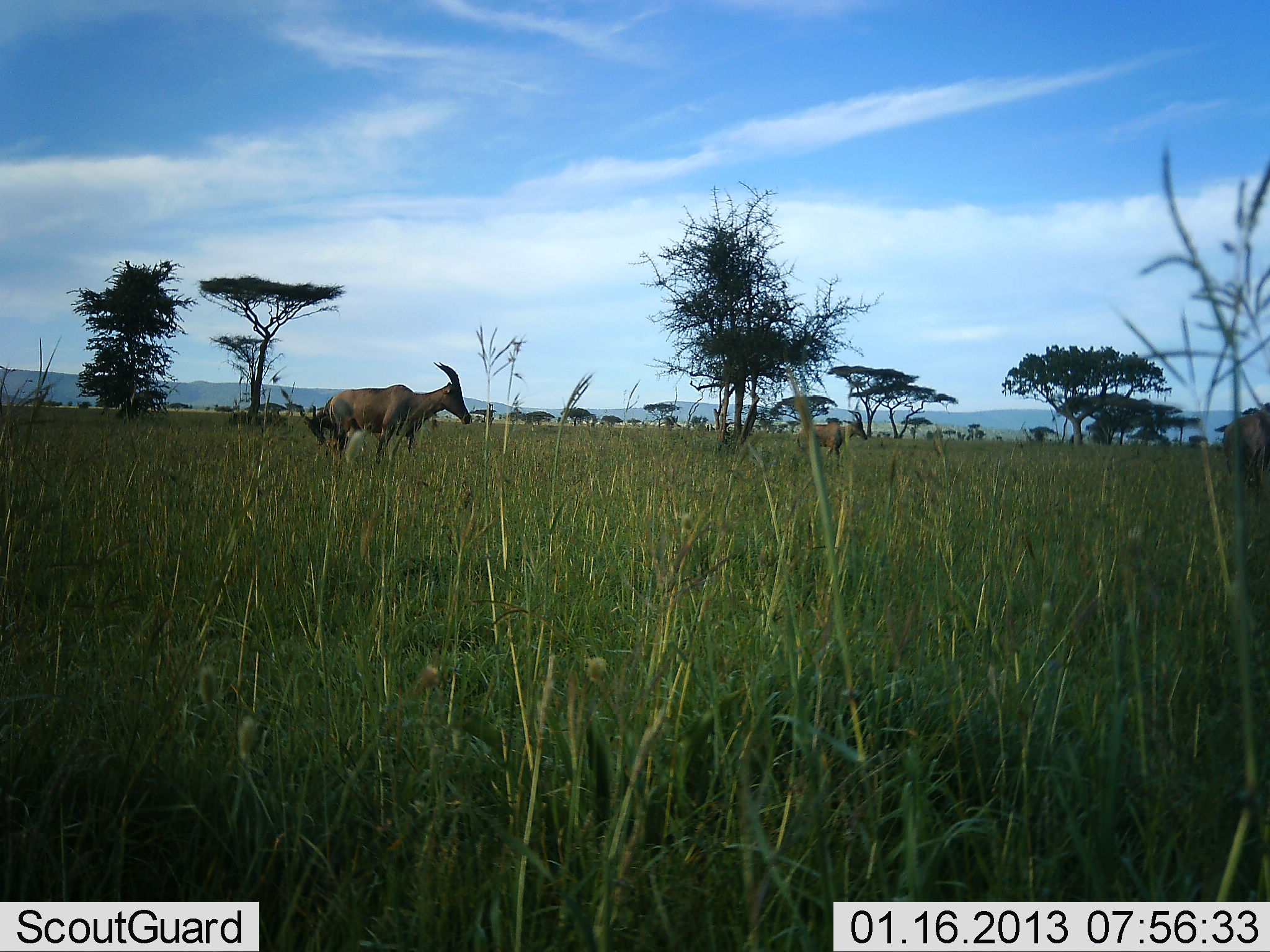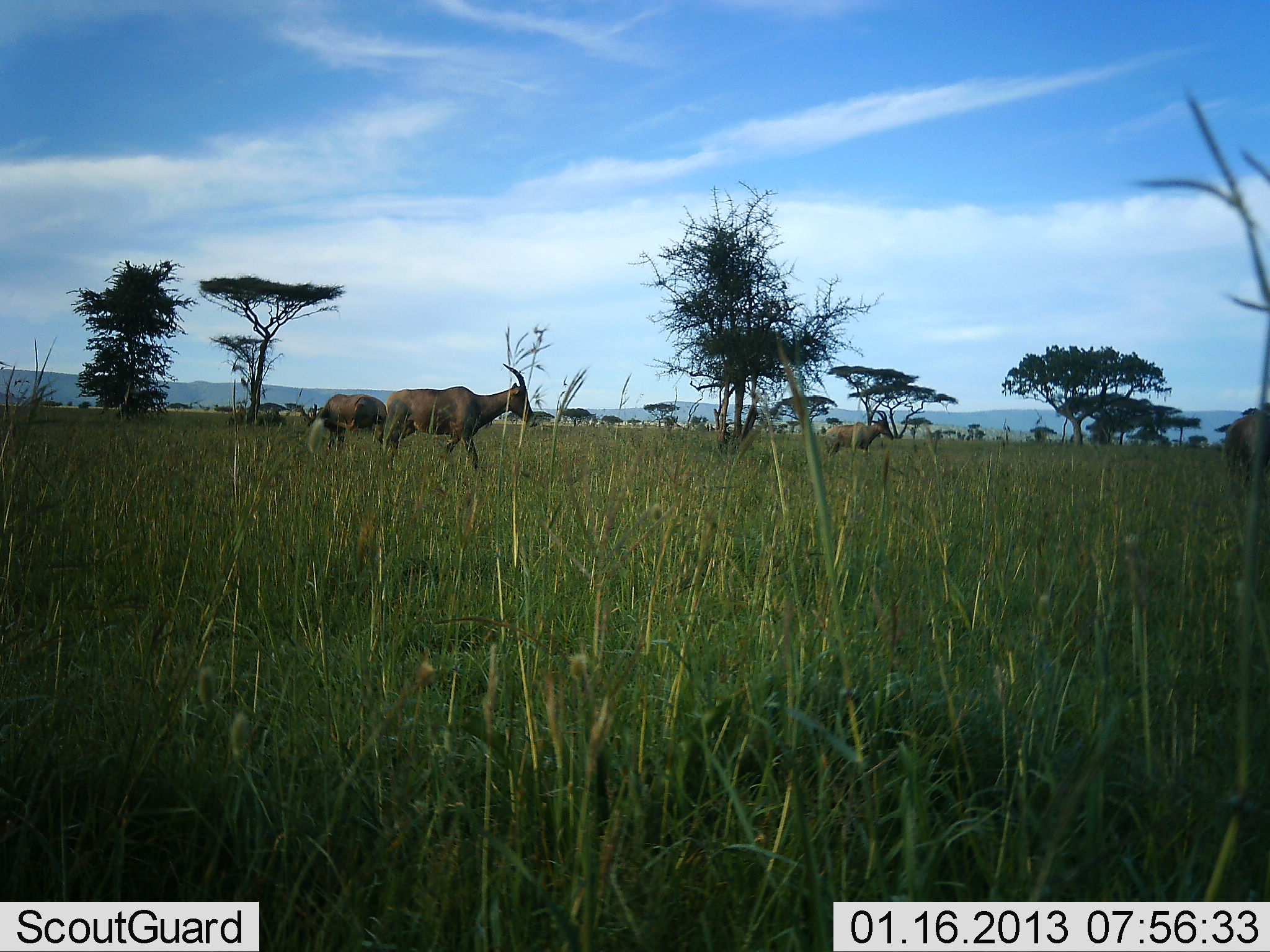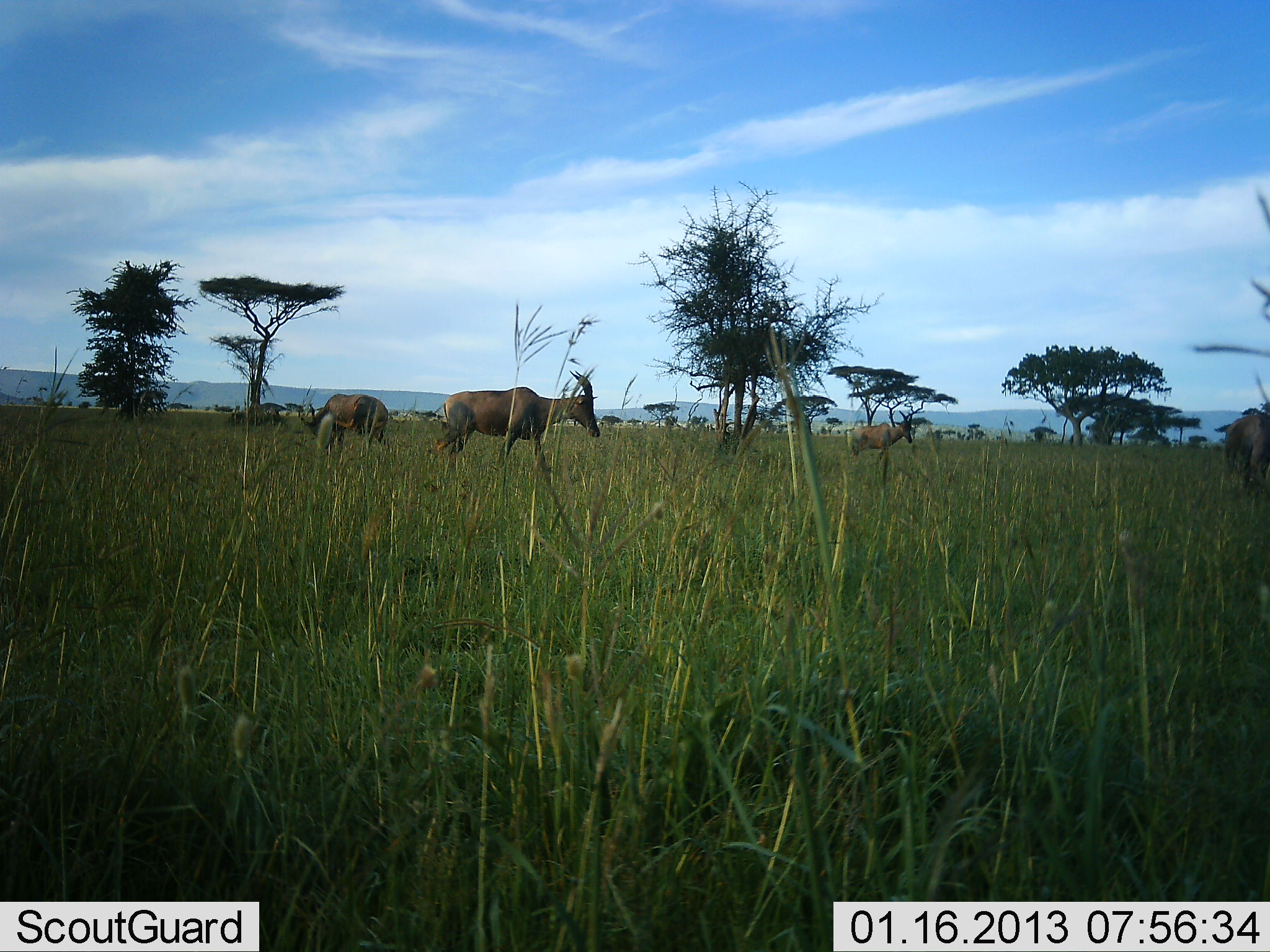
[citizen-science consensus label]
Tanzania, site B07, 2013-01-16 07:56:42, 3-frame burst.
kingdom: Animalia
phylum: Chordata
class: Mammalia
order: Artiodactyla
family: Bovidae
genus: Damaliscus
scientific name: Damaliscus lunatus jimela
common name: topi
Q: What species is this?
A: Topi (Damaliscus lunatus jimela).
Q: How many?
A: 3.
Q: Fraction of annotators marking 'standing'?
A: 29%.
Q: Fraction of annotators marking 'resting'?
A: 0%.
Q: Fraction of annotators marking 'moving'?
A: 79%.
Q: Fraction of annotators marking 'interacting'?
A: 0%.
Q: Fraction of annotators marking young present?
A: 0%.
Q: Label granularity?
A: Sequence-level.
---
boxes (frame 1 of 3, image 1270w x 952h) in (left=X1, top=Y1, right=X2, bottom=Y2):
animal: (left=323, top=361, right=472, bottom=479); (left=1223, top=404, right=1270, bottom=493); (left=796, top=410, right=867, bottom=466); (left=300, top=397, right=352, bottom=460)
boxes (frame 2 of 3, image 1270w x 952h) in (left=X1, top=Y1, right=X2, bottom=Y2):
animal: (left=382, top=363, right=539, bottom=472); (left=306, top=393, right=388, bottom=456); (left=1223, top=408, right=1270, bottom=493); (left=825, top=410, right=894, bottom=458)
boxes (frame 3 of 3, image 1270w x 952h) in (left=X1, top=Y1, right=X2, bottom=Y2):
animal: (left=436, top=370, right=600, bottom=464); (left=298, top=393, right=390, bottom=453); (left=1224, top=414, right=1270, bottom=493); (left=849, top=411, right=913, bottom=459)